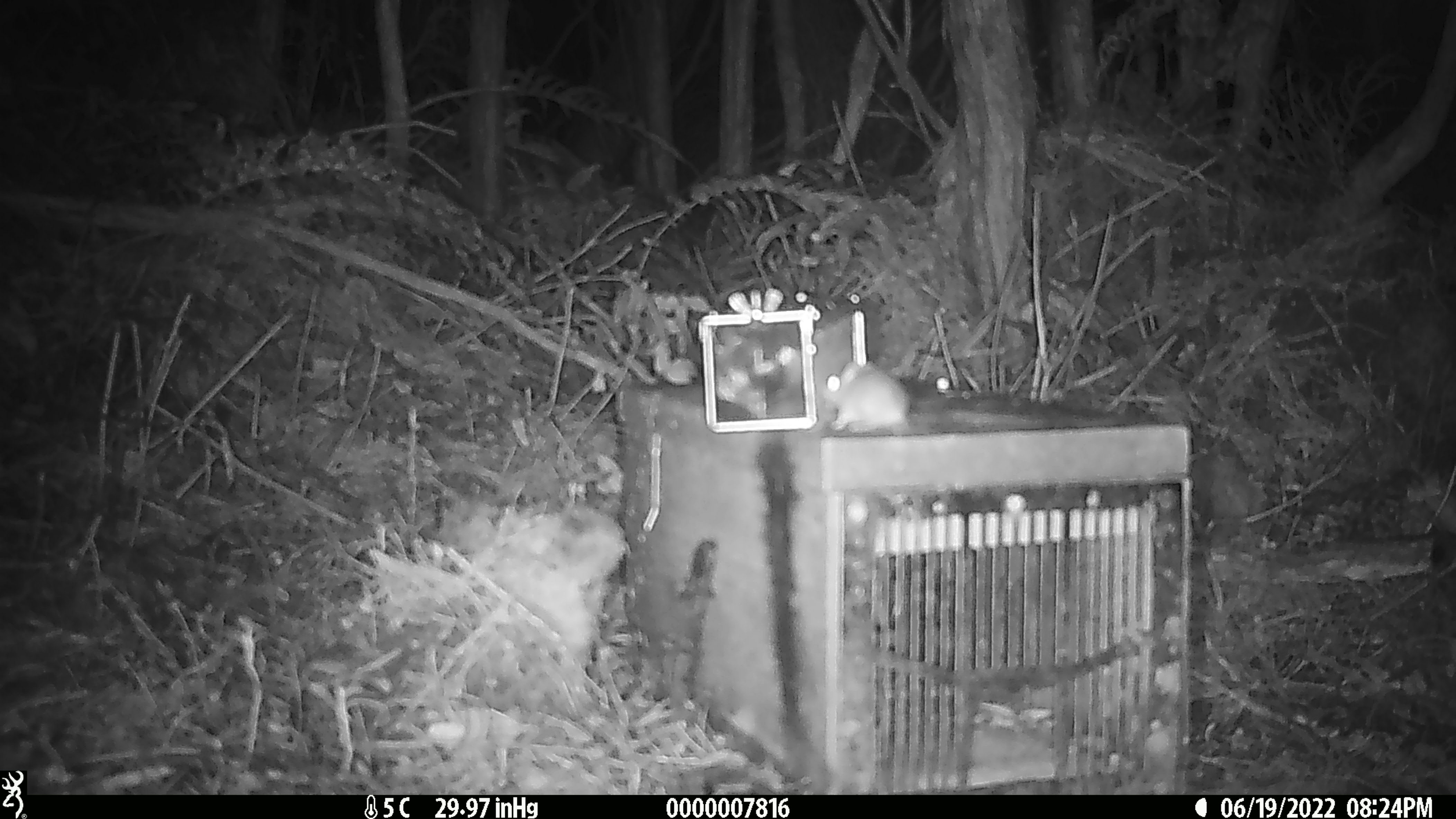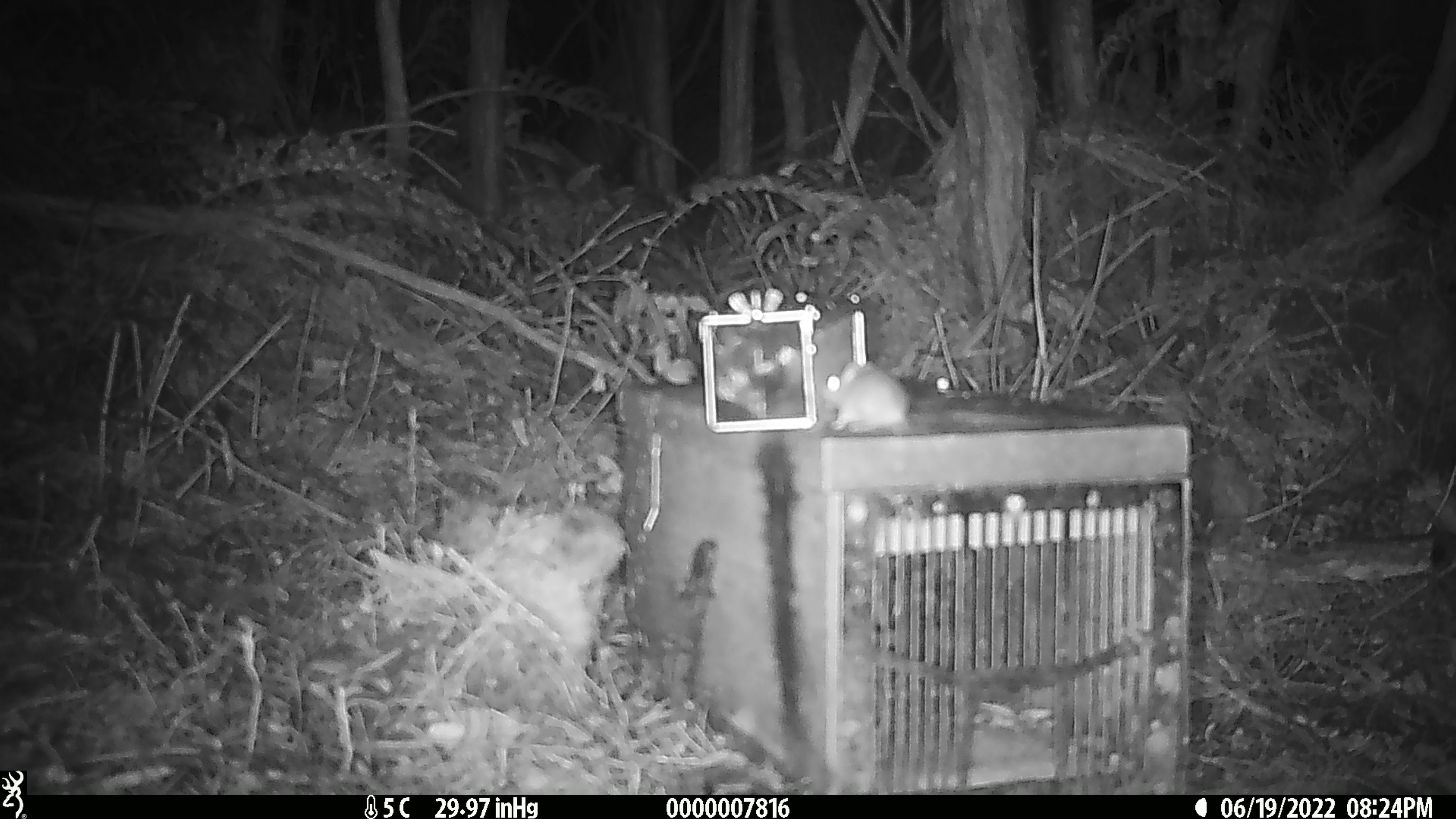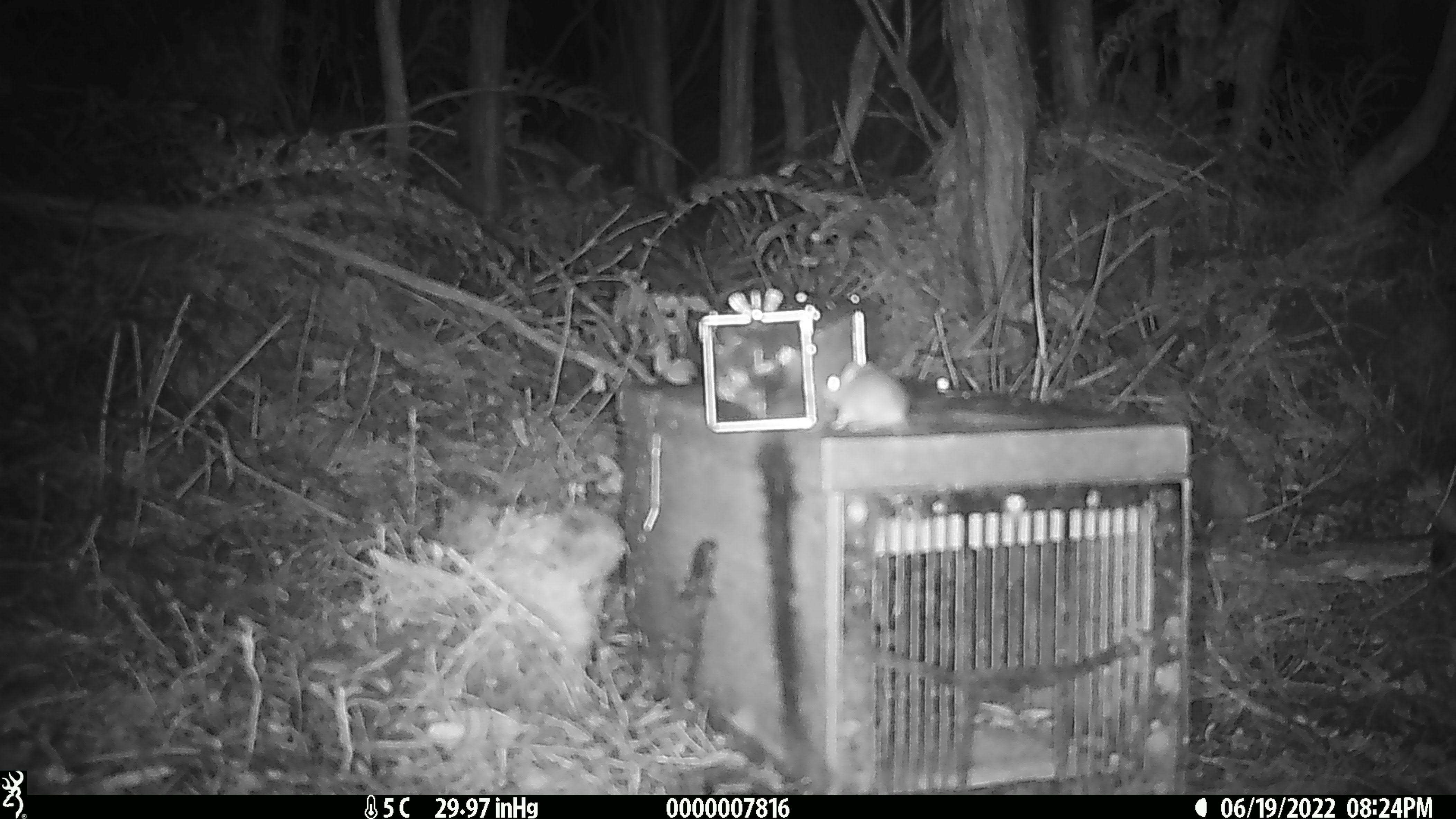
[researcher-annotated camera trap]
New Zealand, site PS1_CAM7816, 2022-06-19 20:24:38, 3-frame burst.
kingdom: Animalia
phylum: Chordata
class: Mammalia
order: Rodentia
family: Muridae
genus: Mus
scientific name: Mus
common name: mouse